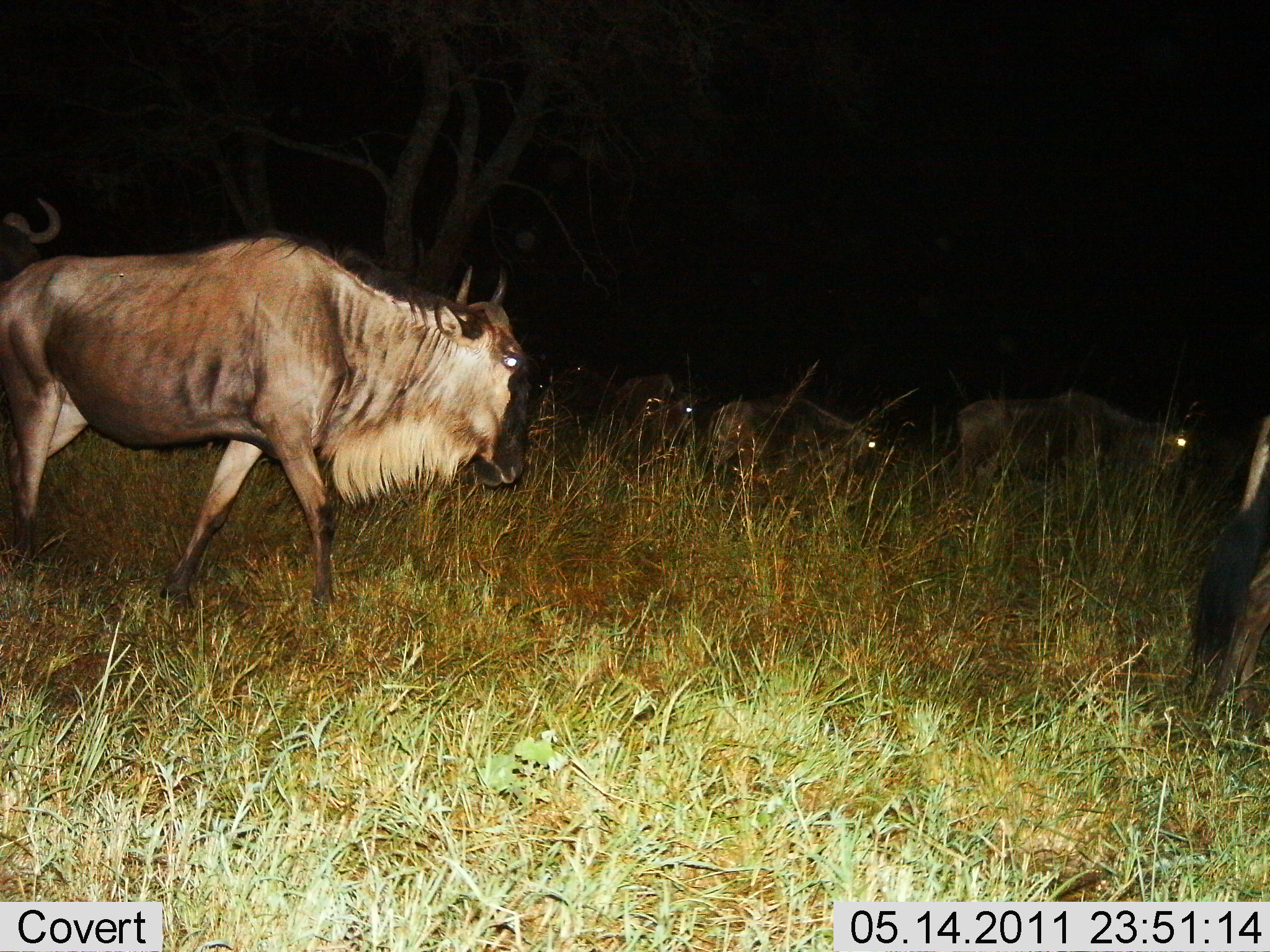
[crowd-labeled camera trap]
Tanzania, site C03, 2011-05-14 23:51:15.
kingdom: Animalia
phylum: Chordata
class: Mammalia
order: Artiodactyla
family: Bovidae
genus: Connochaetes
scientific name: Connochaetes taurinus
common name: blue wildebeest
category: wildebeest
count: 6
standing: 21%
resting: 0%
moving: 79%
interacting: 0%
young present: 0%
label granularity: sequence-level